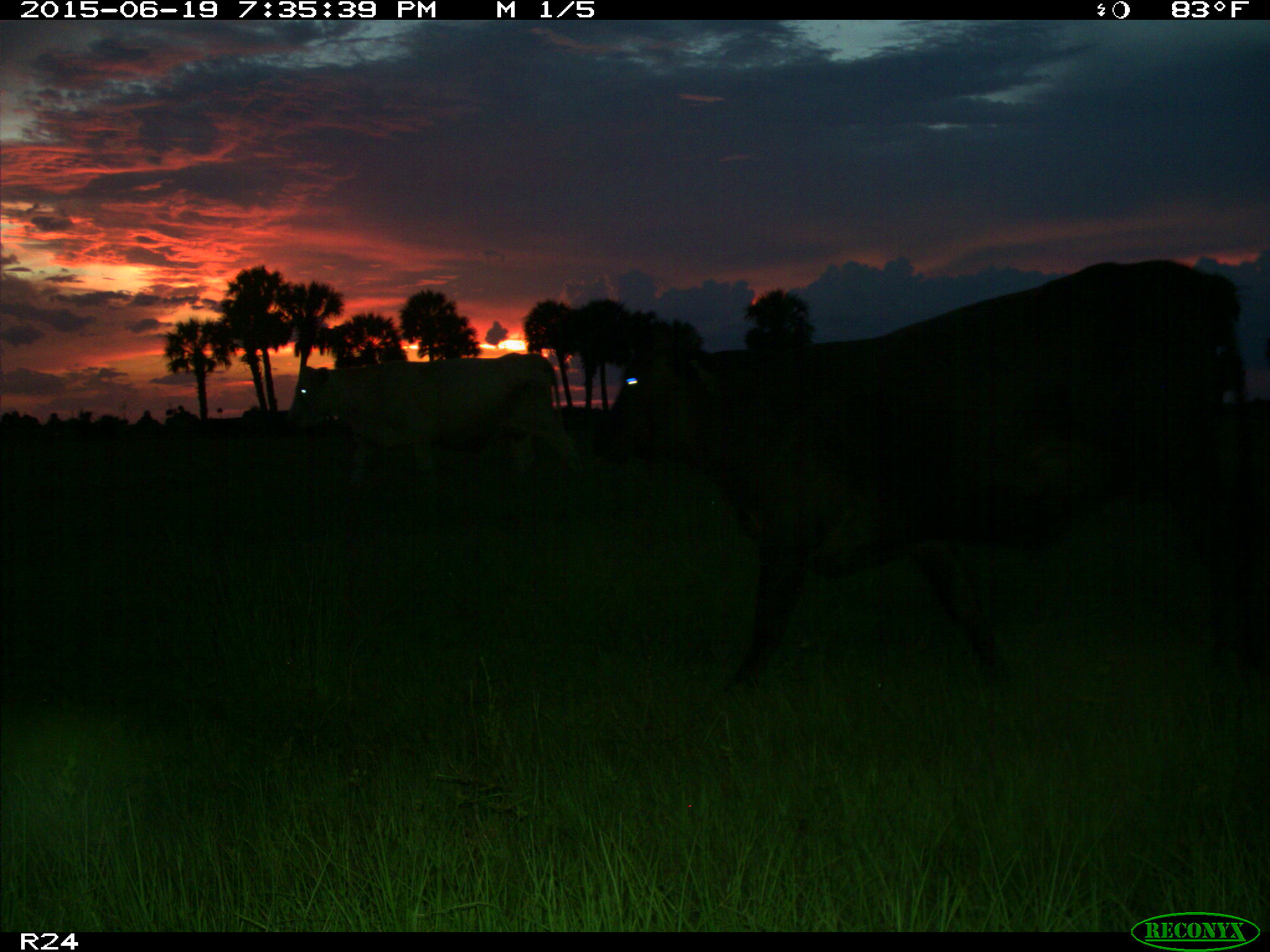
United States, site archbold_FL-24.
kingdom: Animalia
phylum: Chordata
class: Mammalia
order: Artiodactyla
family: Bovidae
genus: Bos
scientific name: Bos taurus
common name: domestic cow